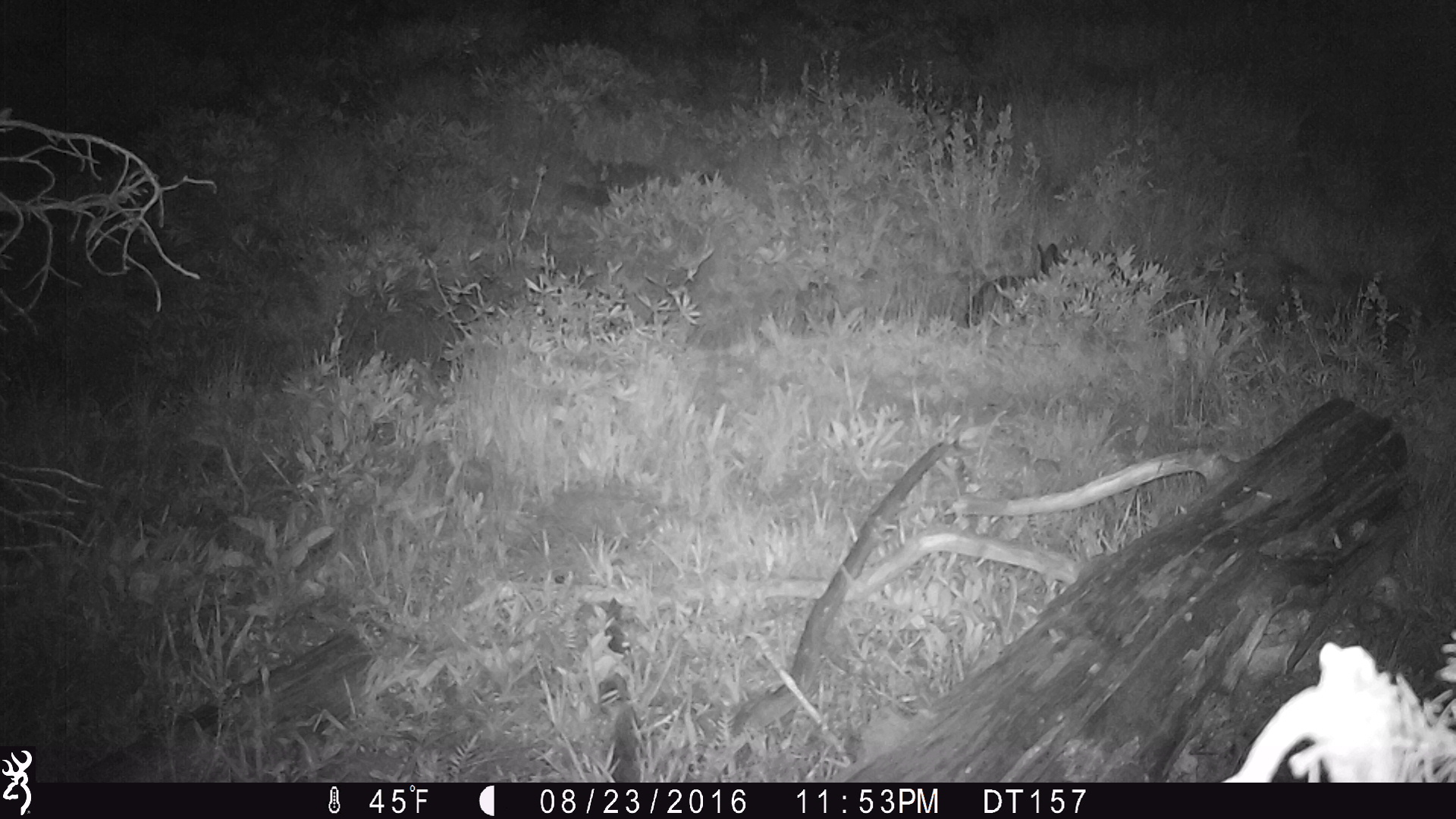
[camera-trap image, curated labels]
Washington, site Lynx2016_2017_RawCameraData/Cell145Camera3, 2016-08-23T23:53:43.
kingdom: Animalia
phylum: Chordata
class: Mammalia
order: Lagomorpha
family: Leporidae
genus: Lepus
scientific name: Lepus americanus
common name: snowshoe hare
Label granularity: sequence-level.